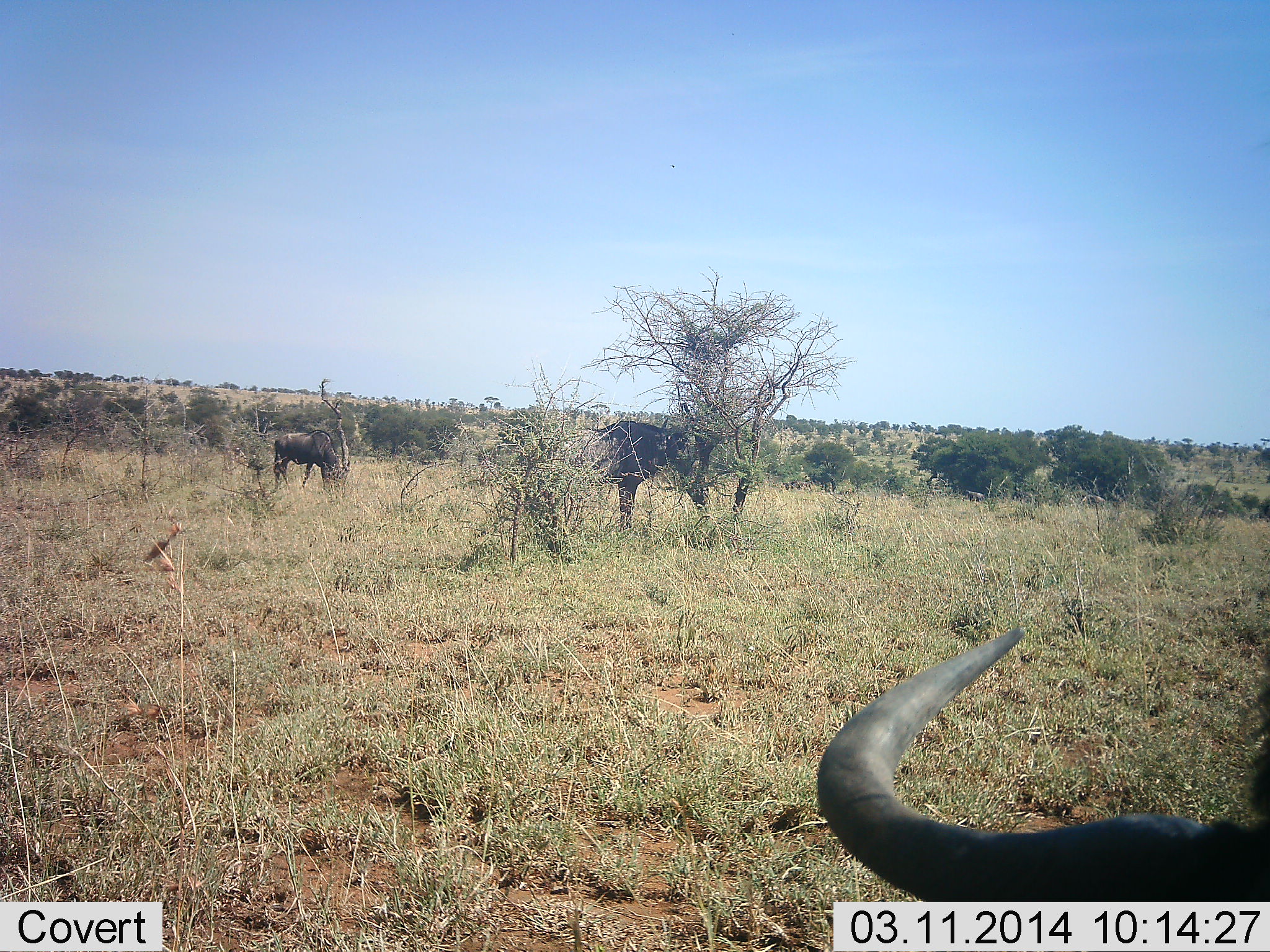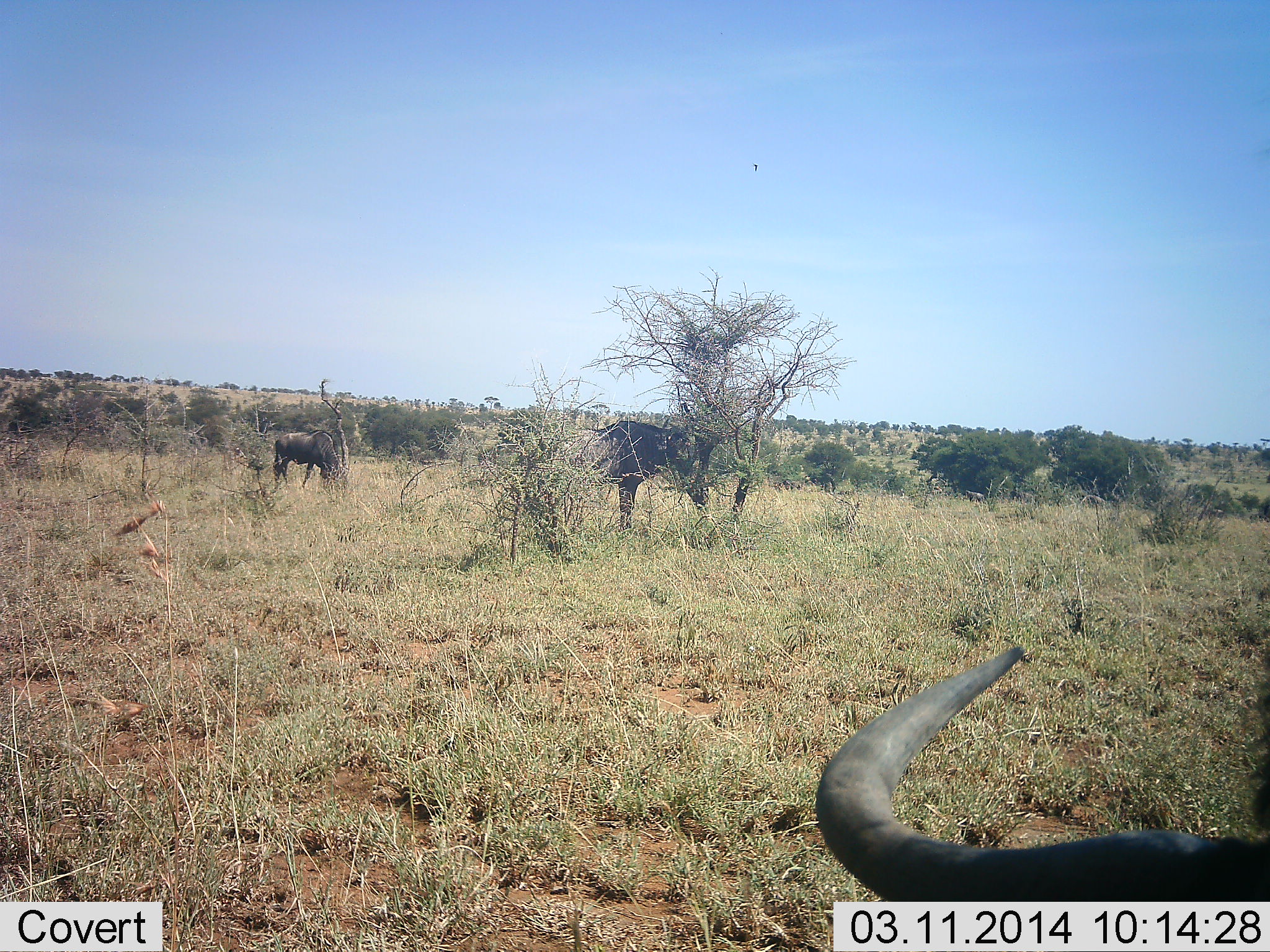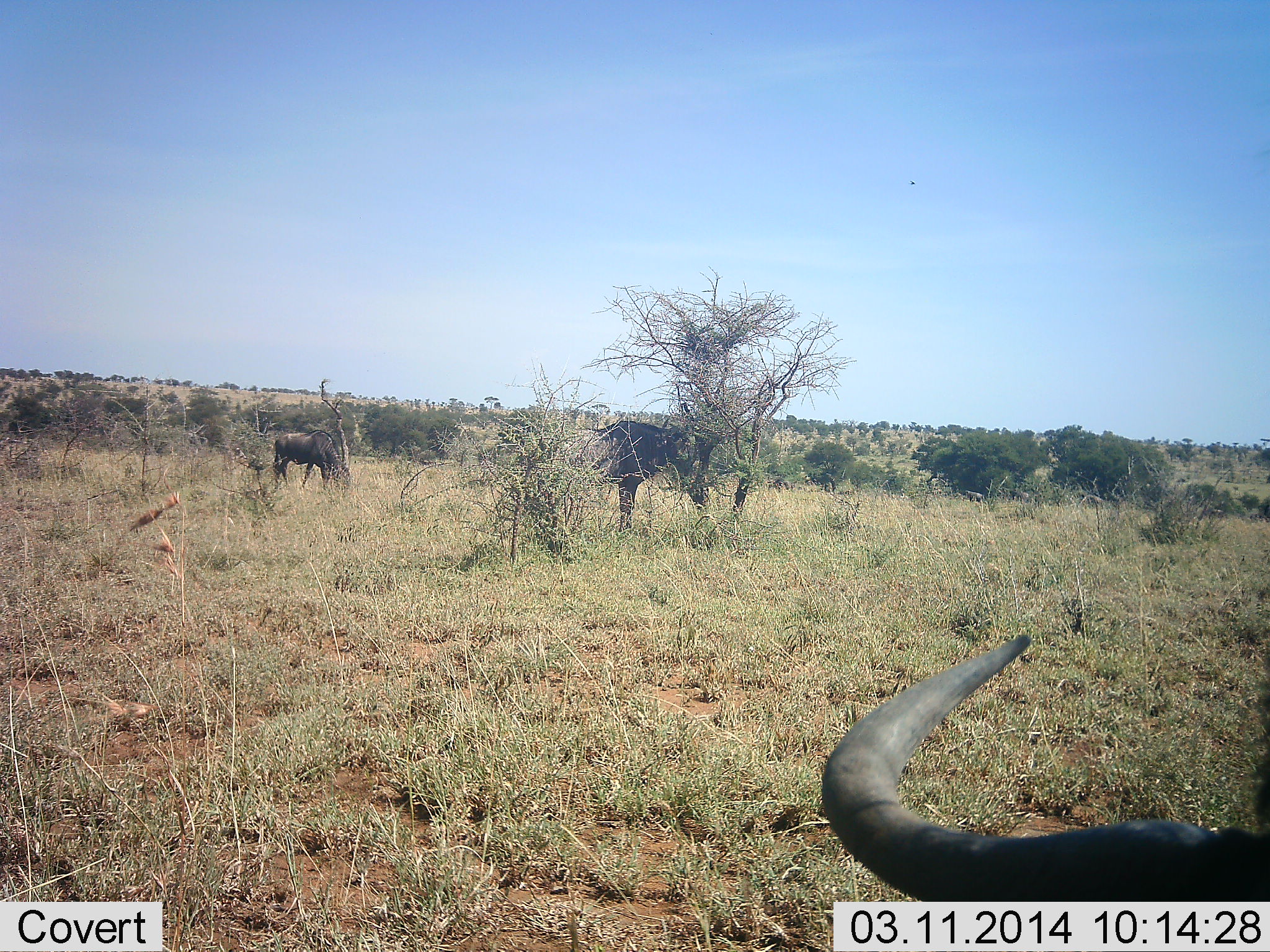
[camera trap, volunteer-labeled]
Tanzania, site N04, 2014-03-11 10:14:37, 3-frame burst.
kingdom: Animalia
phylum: Chordata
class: Mammalia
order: Artiodactyla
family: Bovidae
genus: Connochaetes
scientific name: Connochaetes taurinus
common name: blue wildebeest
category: wildebeest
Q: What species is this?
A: Wildebeest (blue wildebeest) (Connochaetes taurinus).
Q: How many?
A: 3.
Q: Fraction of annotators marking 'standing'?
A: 90%.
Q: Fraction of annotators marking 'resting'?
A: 40%.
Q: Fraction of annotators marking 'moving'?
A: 0%.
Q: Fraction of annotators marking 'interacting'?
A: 0%.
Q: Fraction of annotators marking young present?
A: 0%.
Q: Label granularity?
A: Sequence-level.